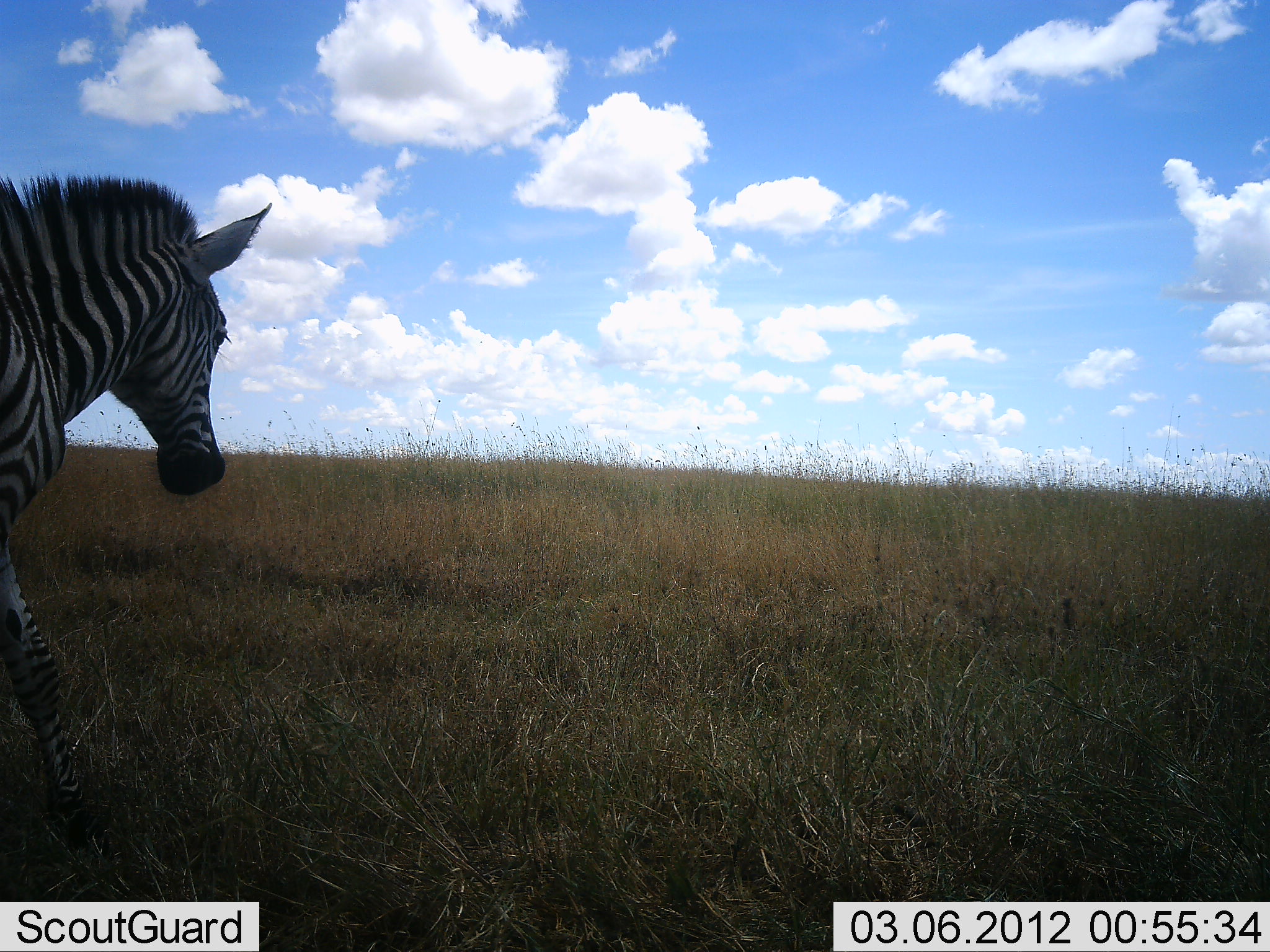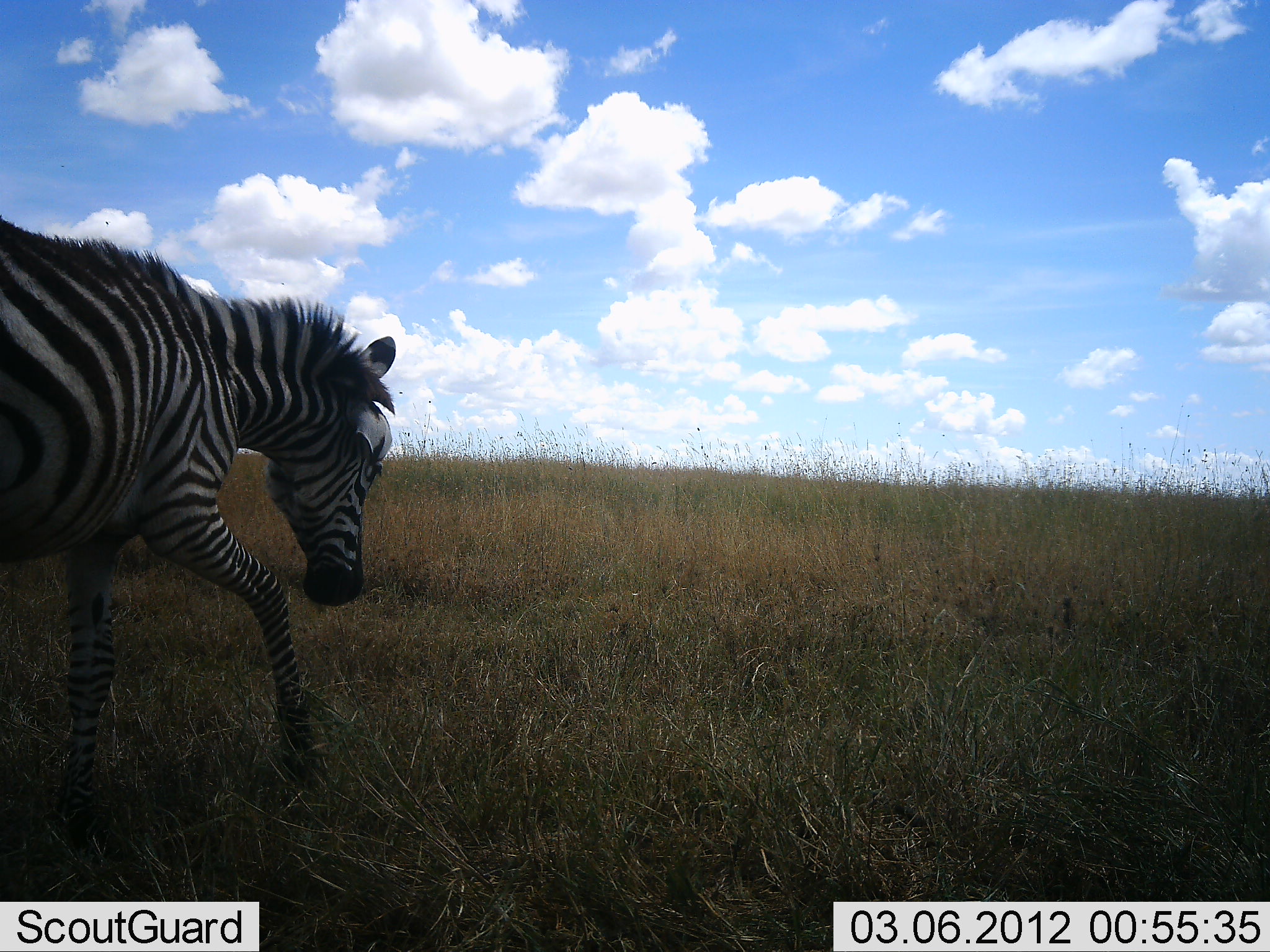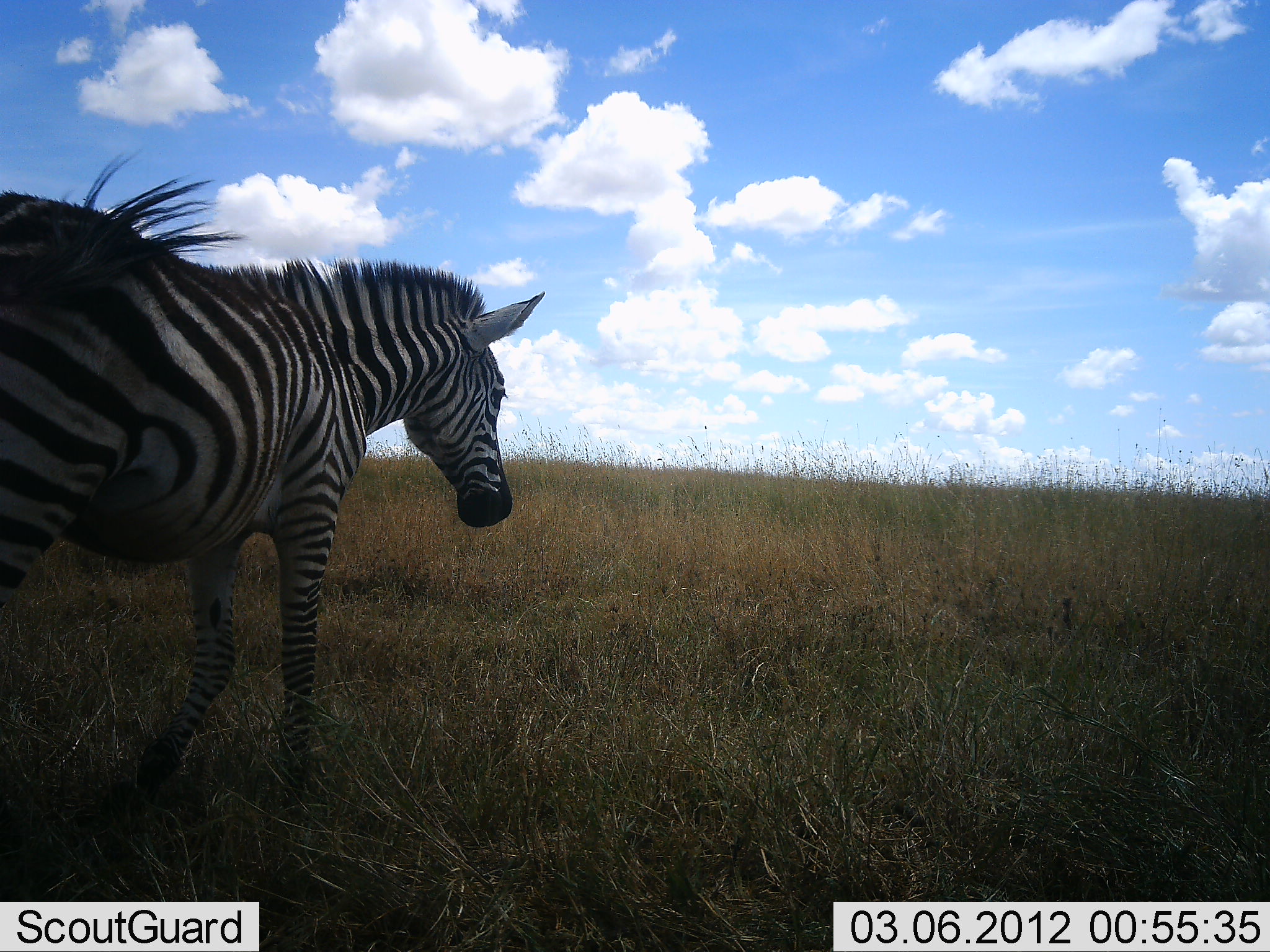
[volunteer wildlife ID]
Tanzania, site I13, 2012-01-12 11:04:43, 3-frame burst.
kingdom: Animalia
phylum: Chordata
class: Mammalia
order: Perissodactyla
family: Equidae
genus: Equus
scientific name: Equus quagga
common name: plains zebra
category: zebra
Zebra (plains zebra) (Equus quagga), count 1. Behavior (volunteer vote fractions): standing 11%, resting 0%, moving 100%, interacting 0%. Young present (vote fraction): 4%. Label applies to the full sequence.